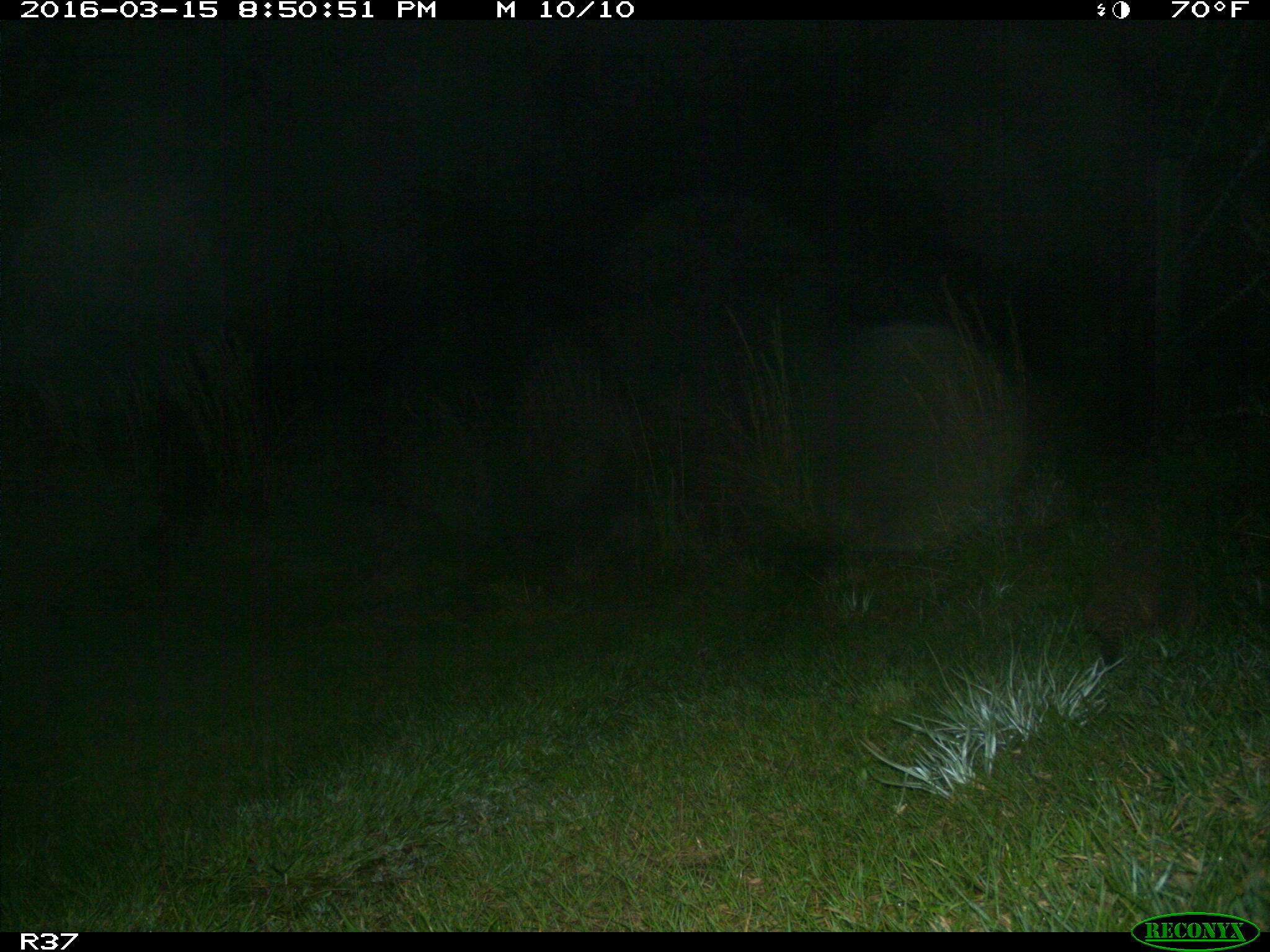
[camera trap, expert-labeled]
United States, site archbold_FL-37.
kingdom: Animalia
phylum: Chordata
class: Mammalia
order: Cingulata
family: Dasypodidae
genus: Dasypus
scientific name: Dasypus novemcinctus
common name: nine-banded armadillo